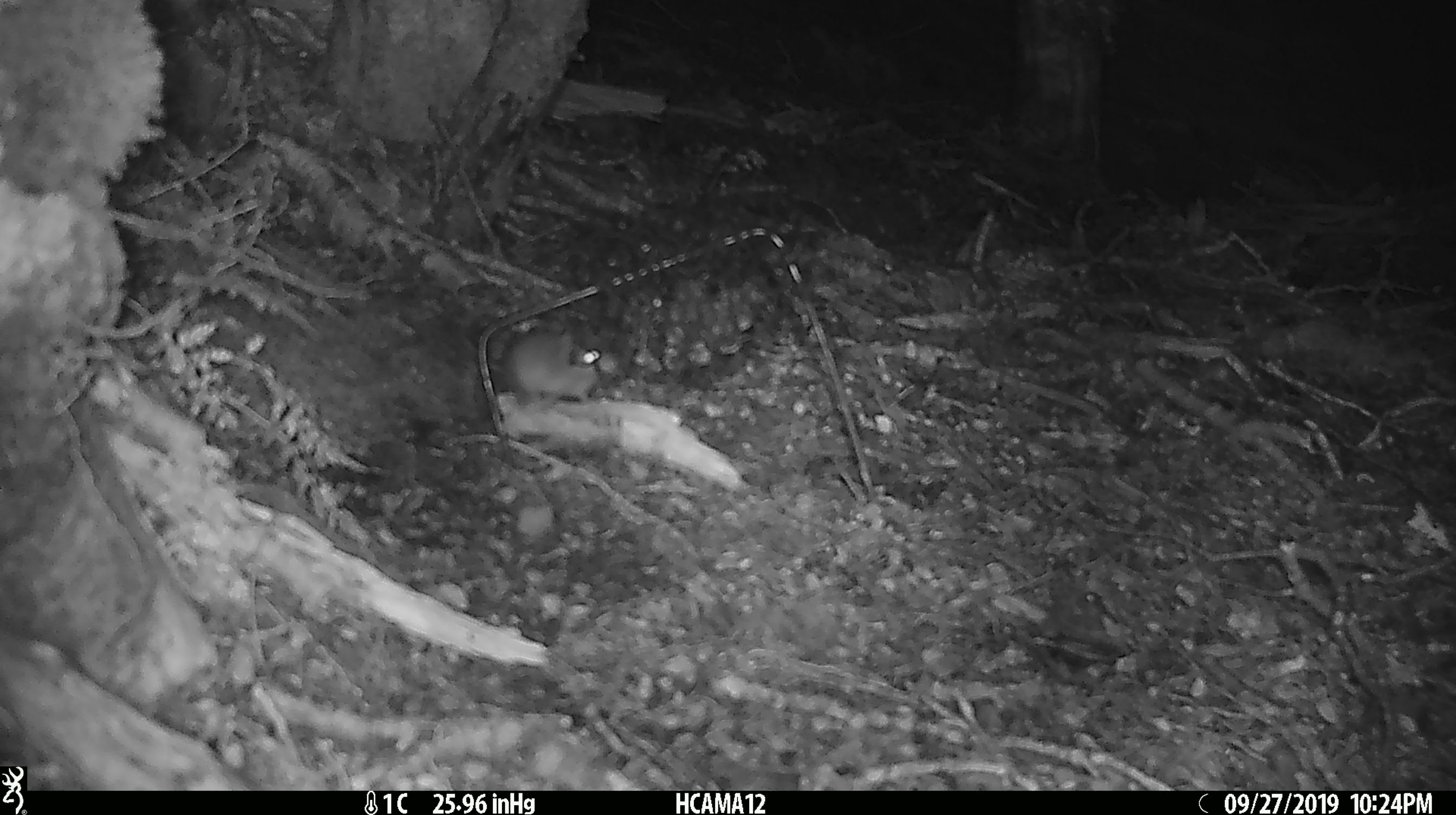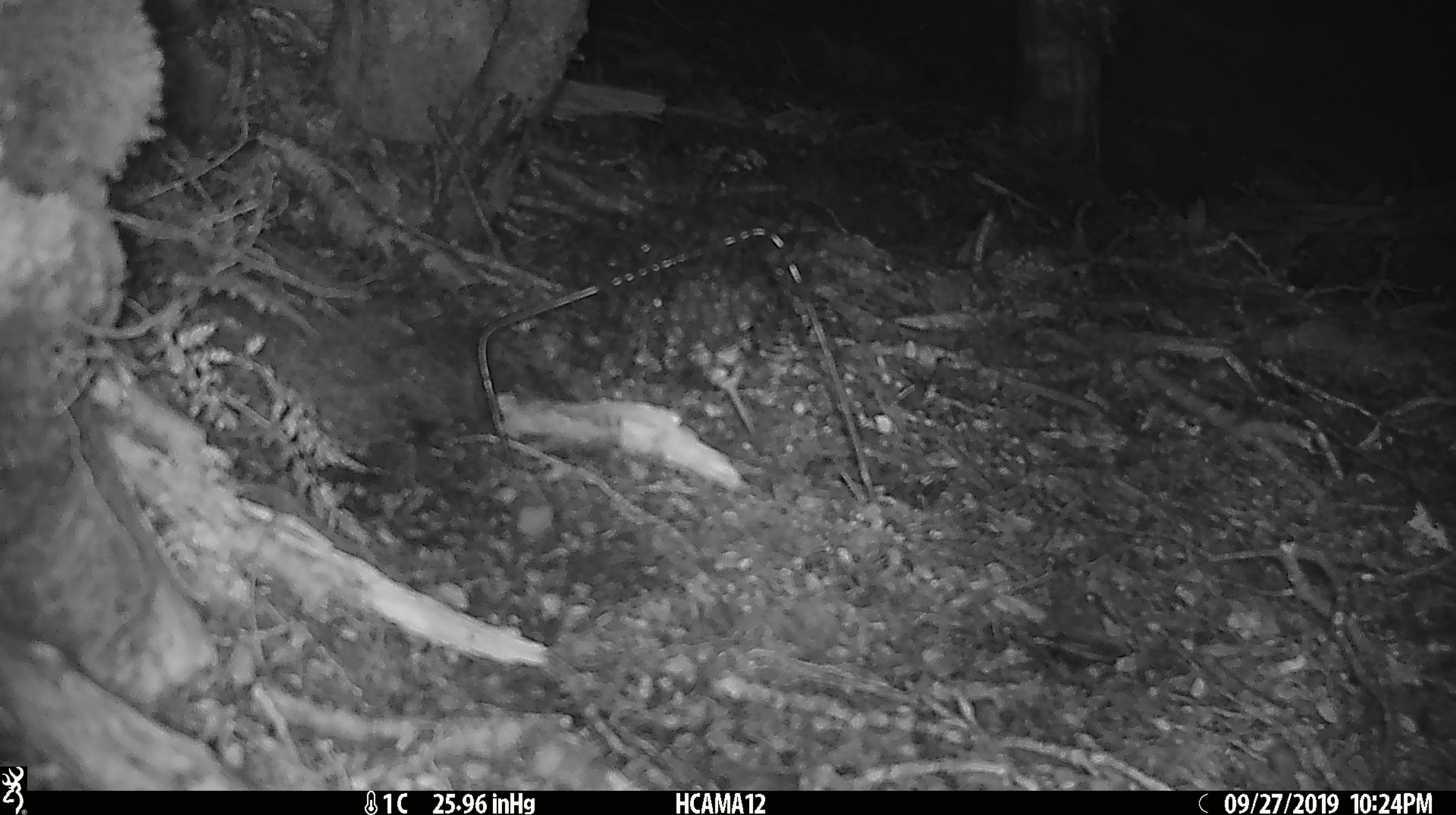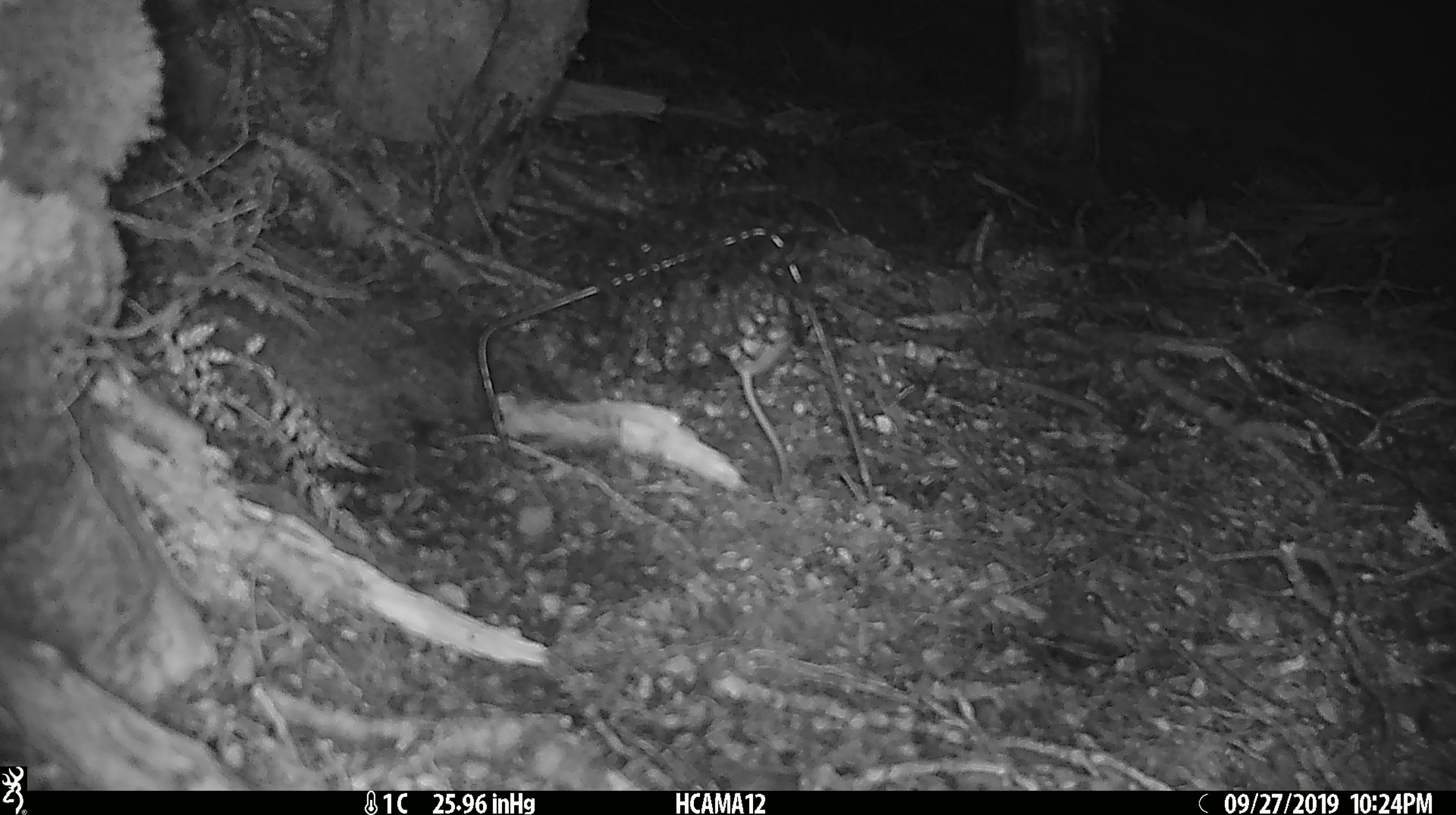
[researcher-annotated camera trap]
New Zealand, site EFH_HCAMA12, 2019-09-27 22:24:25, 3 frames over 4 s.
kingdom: Animalia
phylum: Chordata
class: Mammalia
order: Rodentia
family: Muridae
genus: Mus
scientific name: Mus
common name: mouse